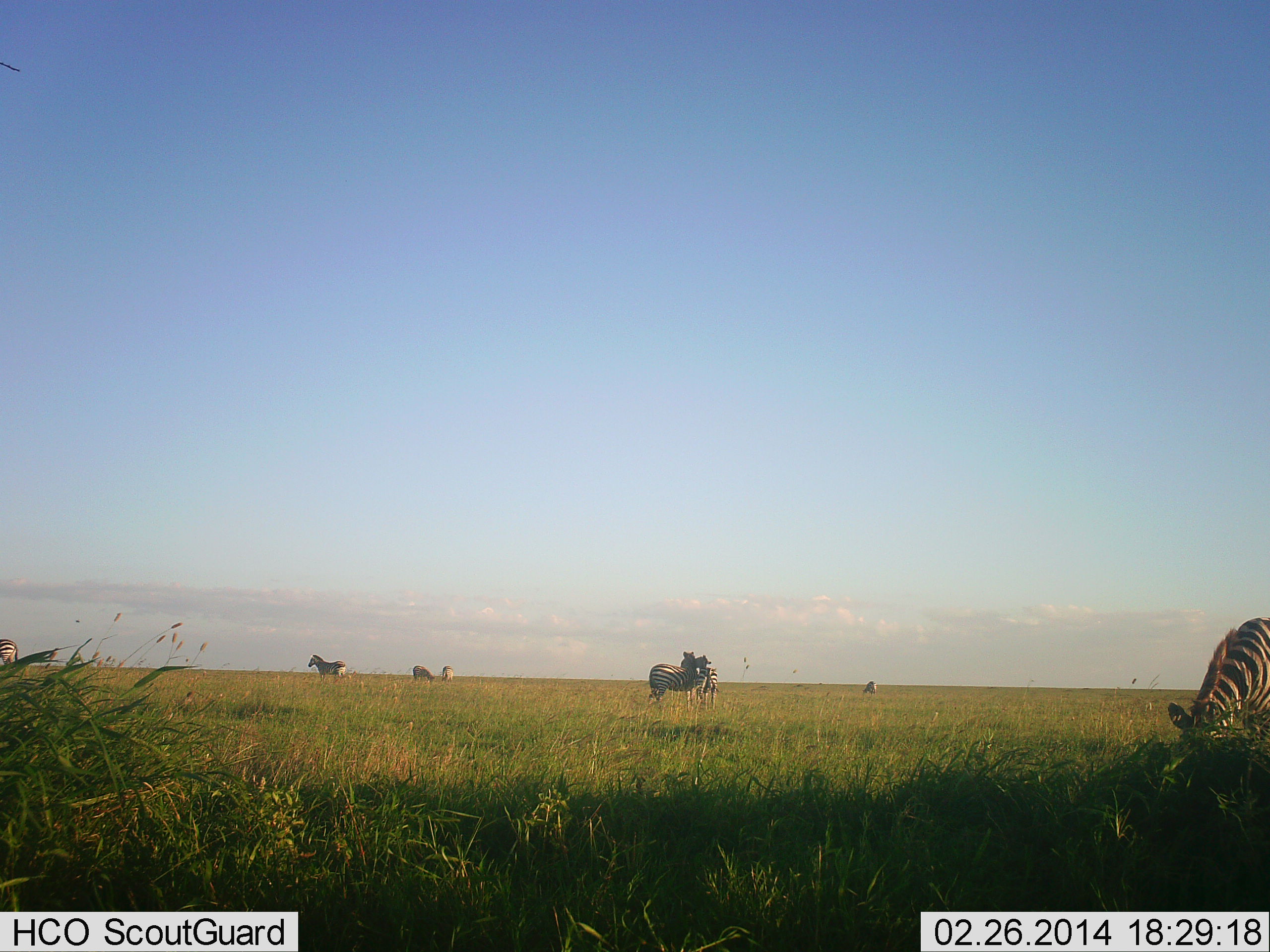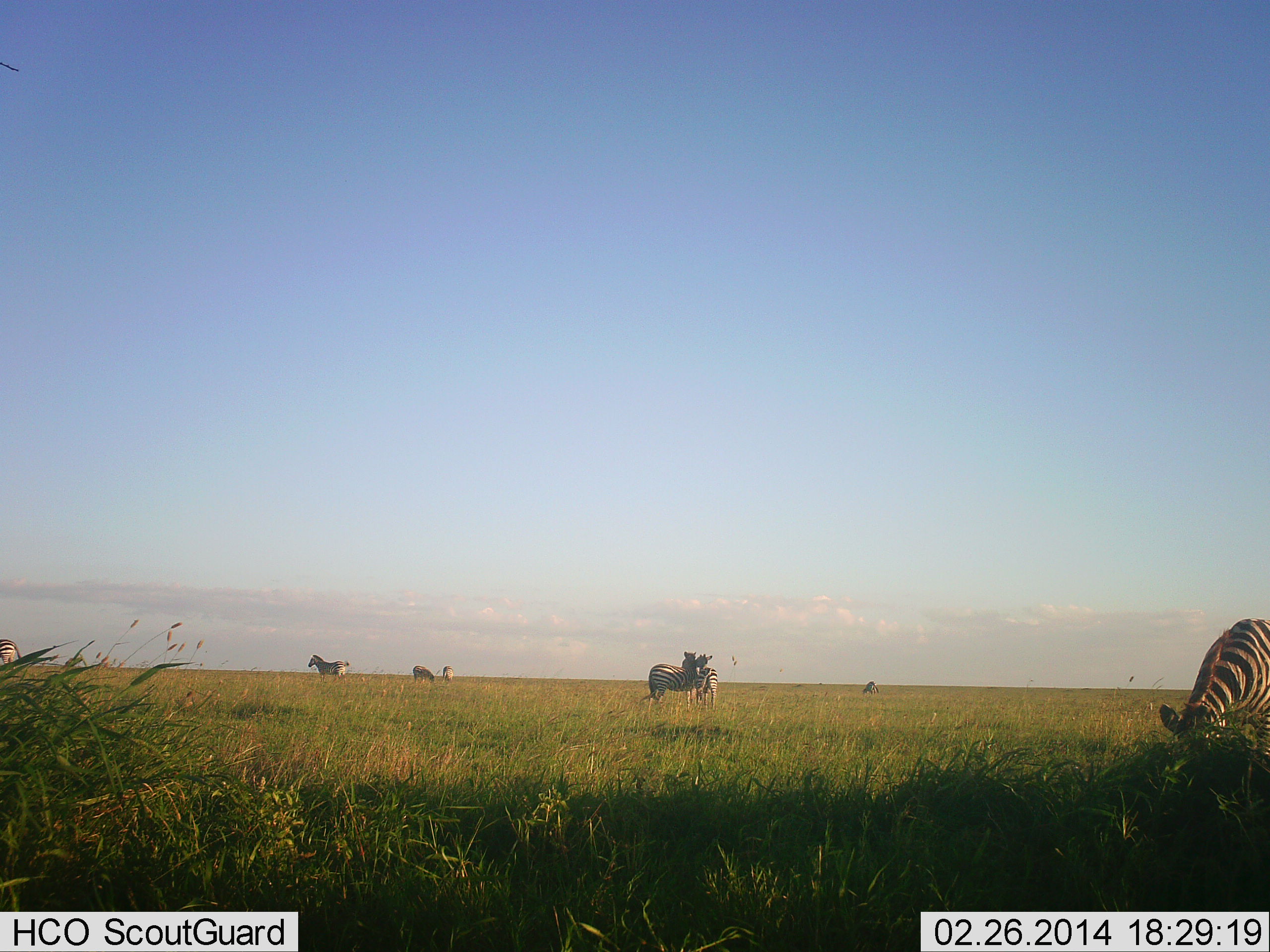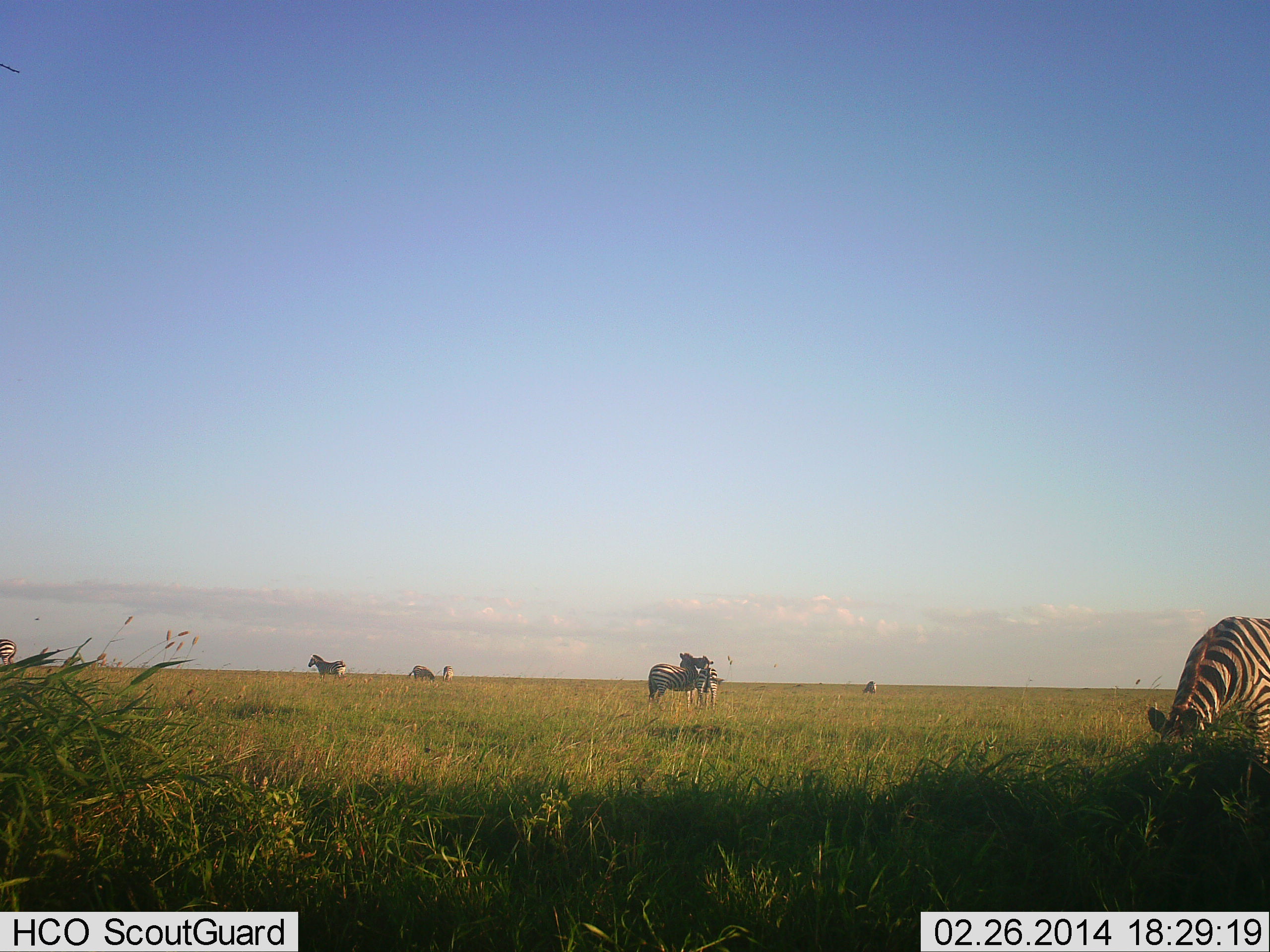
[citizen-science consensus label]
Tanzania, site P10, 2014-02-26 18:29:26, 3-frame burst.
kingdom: Animalia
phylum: Chordata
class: Mammalia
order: Perissodactyla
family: Equidae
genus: Equus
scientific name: Equus quagga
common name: plains zebra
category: zebra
Zebra (plains zebra) (Equus quagga), count 8. Behavior (volunteer vote fractions): standing 70%, resting 0%, moving 20%, interacting 70%. Young present (vote fraction): 0%. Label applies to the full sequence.